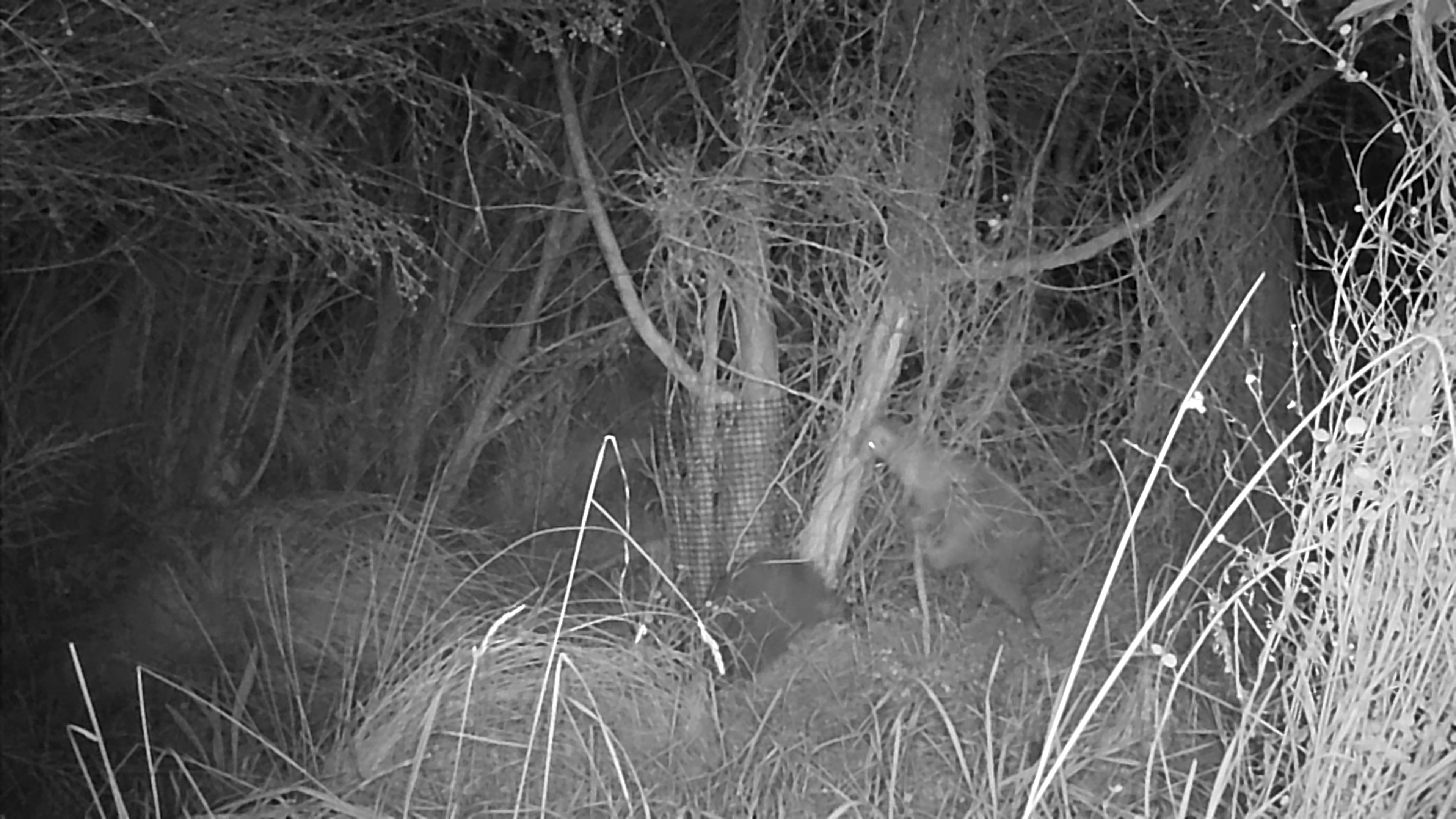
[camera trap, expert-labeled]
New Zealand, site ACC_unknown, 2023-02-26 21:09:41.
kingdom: Animalia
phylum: Chordata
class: Aves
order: Apterygiformes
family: Apterygidae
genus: Apteryx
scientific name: Apteryx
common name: kiwi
Kiwi (Apteryx).